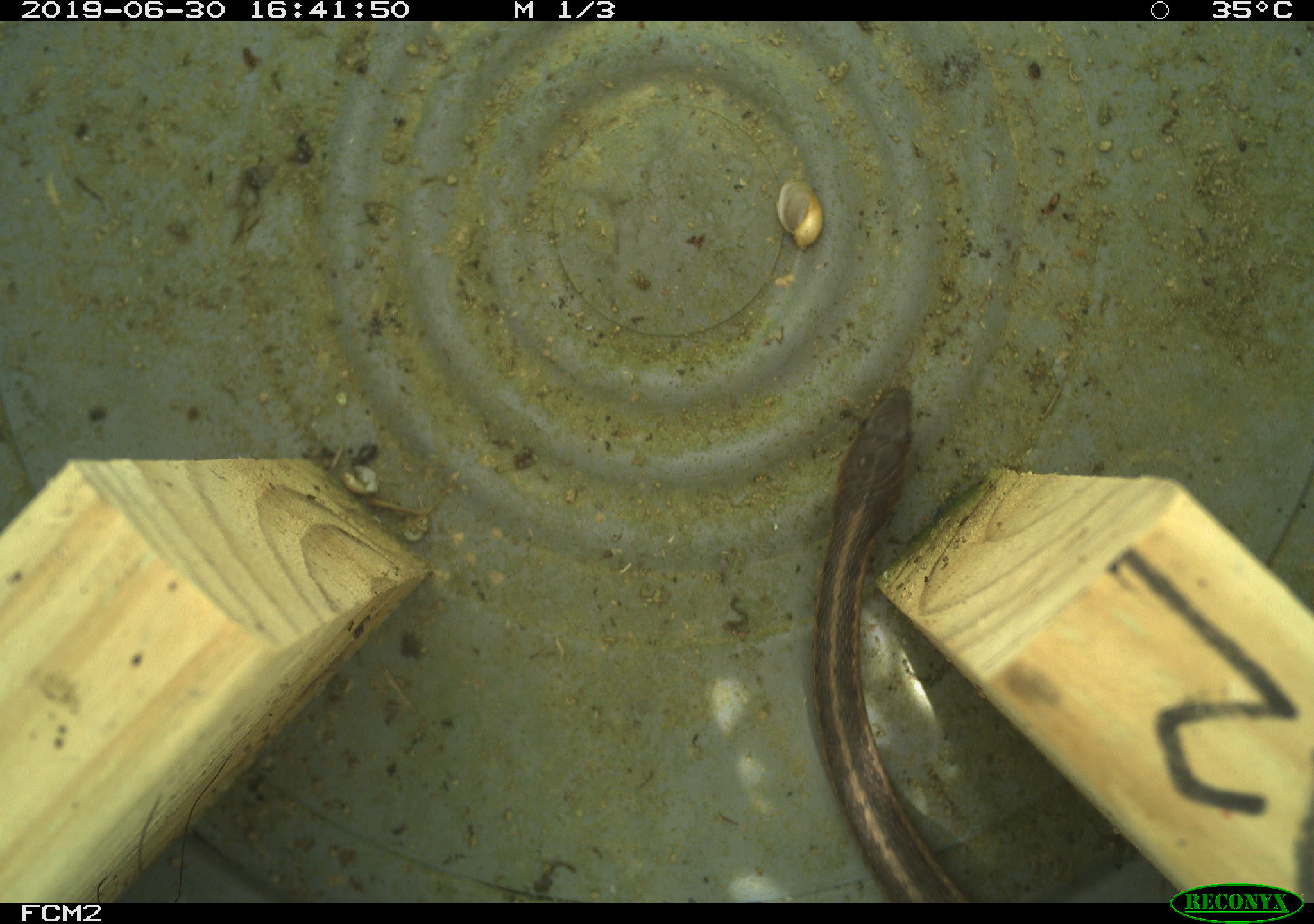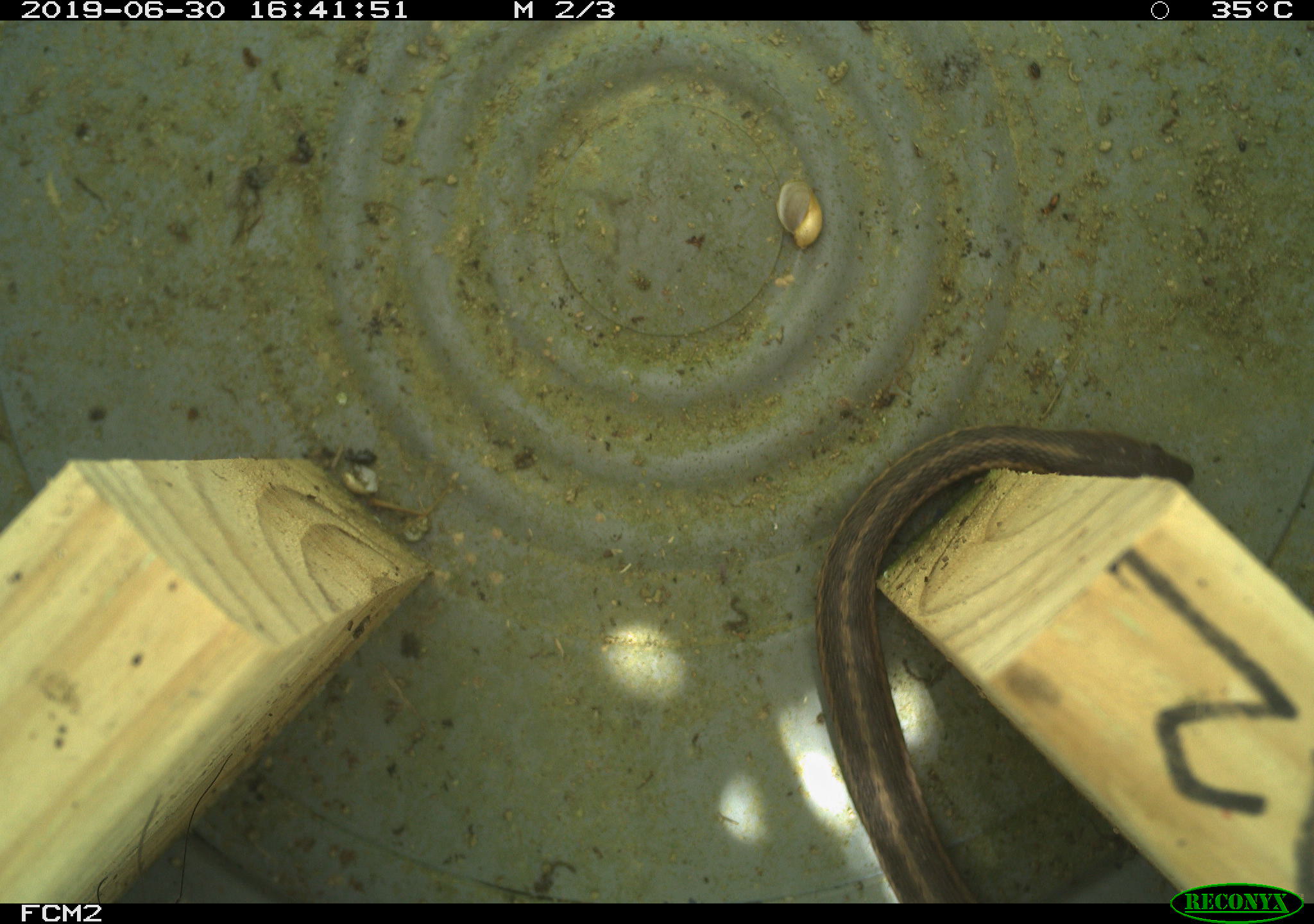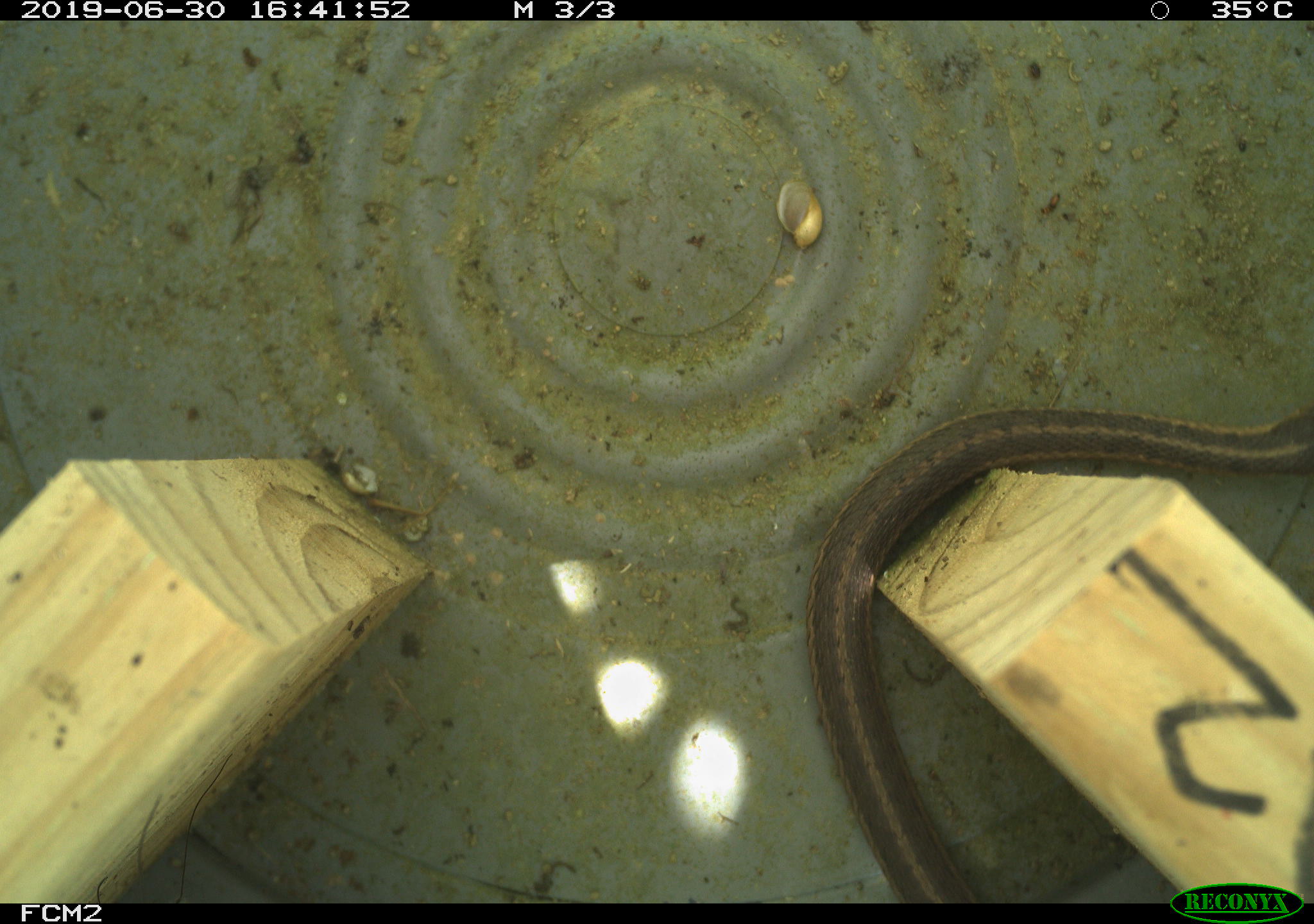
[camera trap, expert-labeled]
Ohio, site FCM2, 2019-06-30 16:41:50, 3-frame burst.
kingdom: Animalia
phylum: Chordata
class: Reptilia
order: Squamata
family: Colubridae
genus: Thamnophis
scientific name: Thamnophis sirtalis sirtalis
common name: eastern gartersnake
Eastern gartersnake (Thamnophis sirtalis sirtalis).